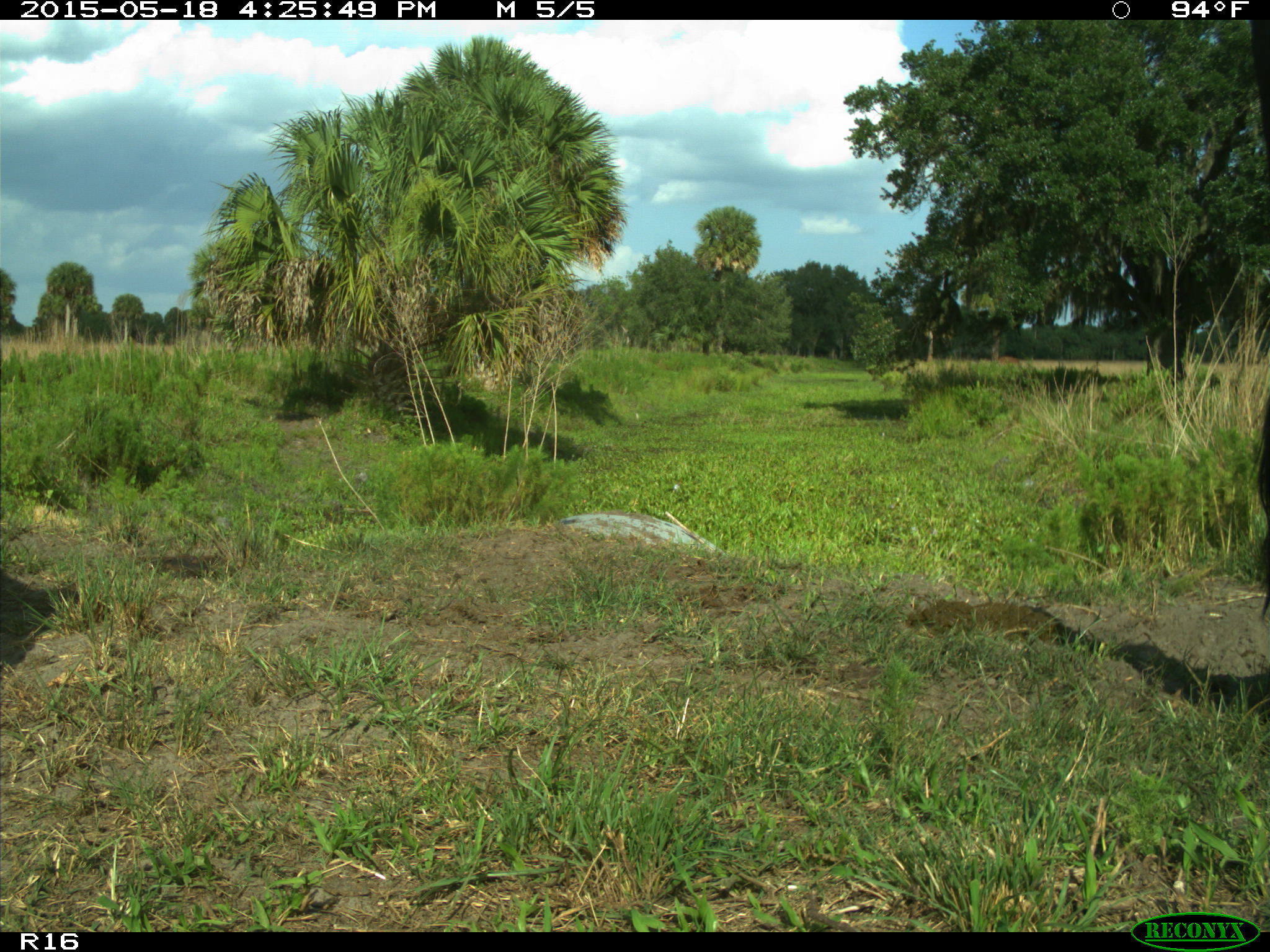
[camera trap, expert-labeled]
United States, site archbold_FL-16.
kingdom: Animalia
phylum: Chordata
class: Mammalia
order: Artiodactyla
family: Bovidae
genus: Bos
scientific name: Bos taurus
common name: domestic cow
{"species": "Bos taurus (domestic cow)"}